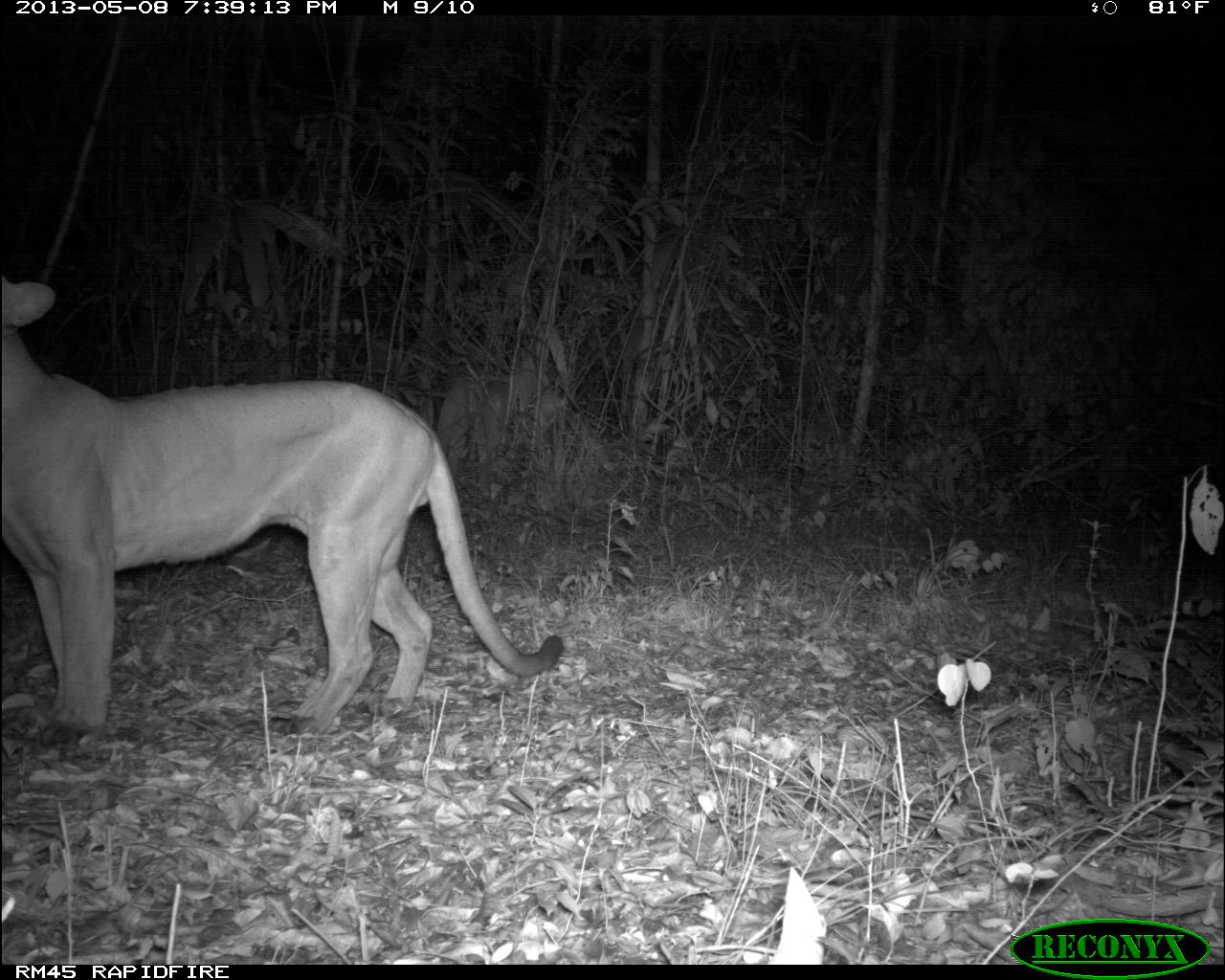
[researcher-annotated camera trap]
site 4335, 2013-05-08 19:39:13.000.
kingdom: Animalia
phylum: Chordata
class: Mammalia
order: Carnivora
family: Felidae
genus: Puma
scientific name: Puma concolor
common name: mountain lion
Puma concolor (mountain lion), count 1, sex male.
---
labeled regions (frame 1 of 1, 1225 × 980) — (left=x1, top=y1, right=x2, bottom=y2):
puma concolor: (left=0, top=276, right=561, bottom=731)